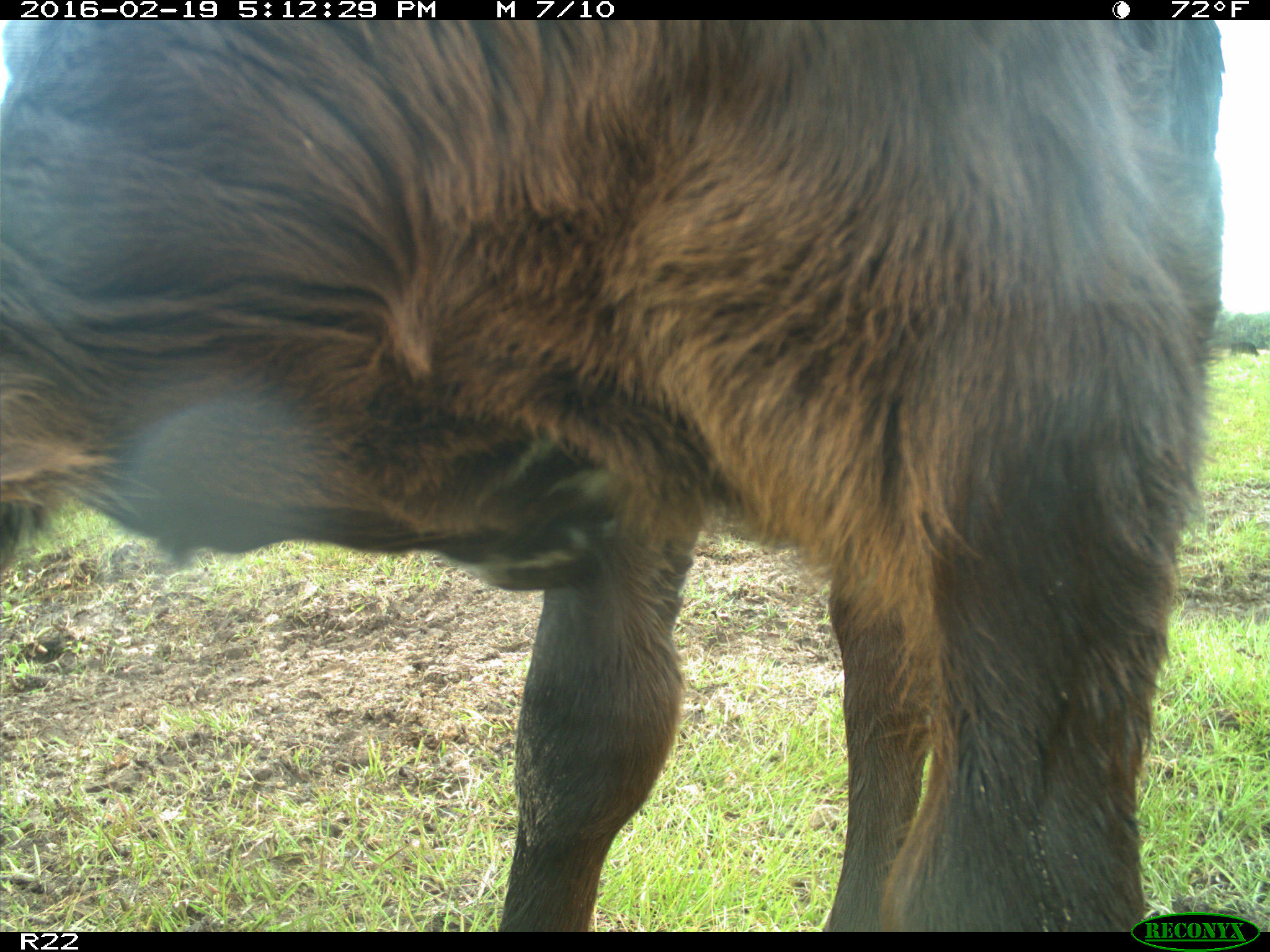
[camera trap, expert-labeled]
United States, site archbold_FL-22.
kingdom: Animalia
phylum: Chordata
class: Mammalia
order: Artiodactyla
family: Bovidae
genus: Bos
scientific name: Bos taurus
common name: domestic cow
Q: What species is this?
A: Bos taurus (domestic cow).